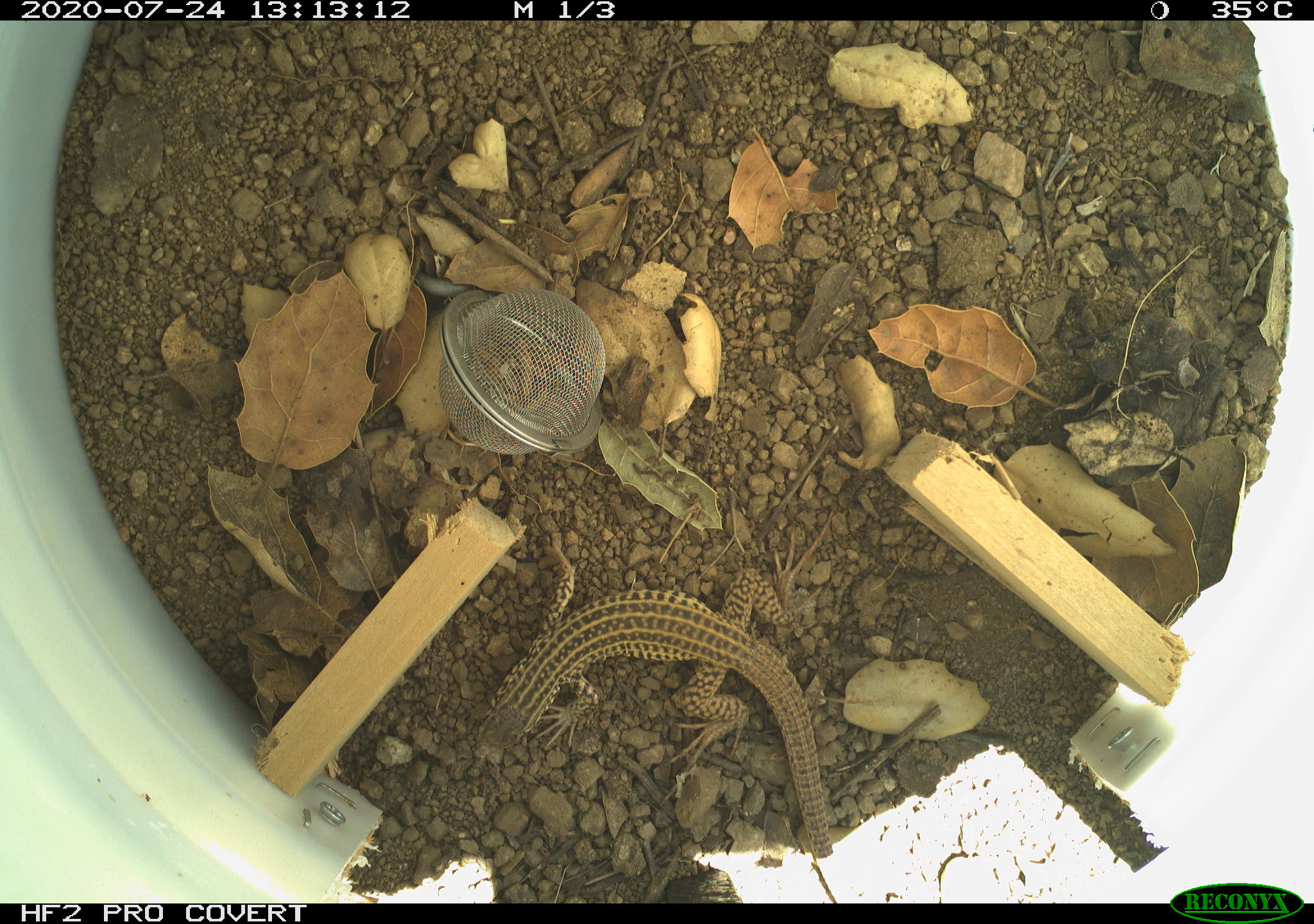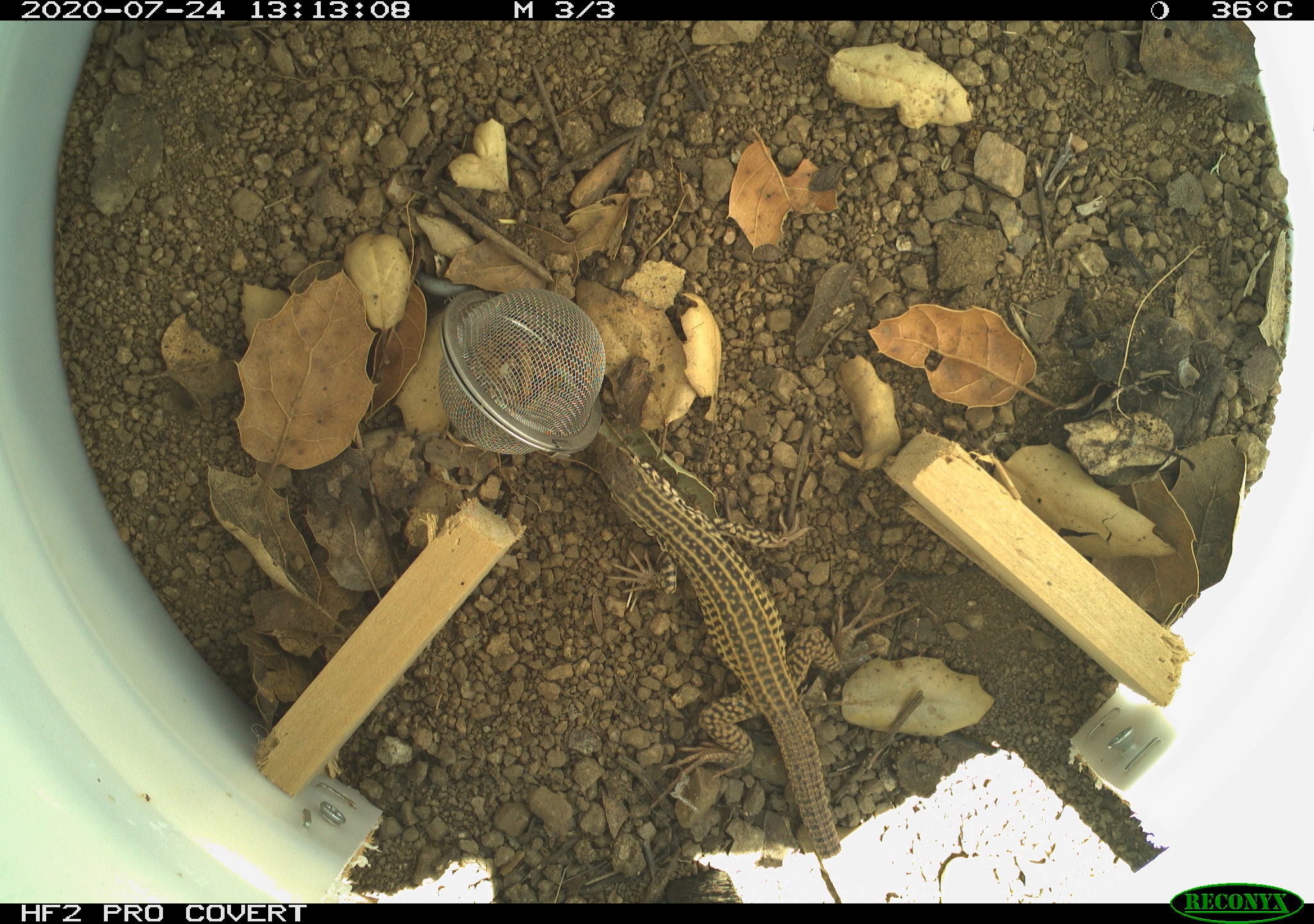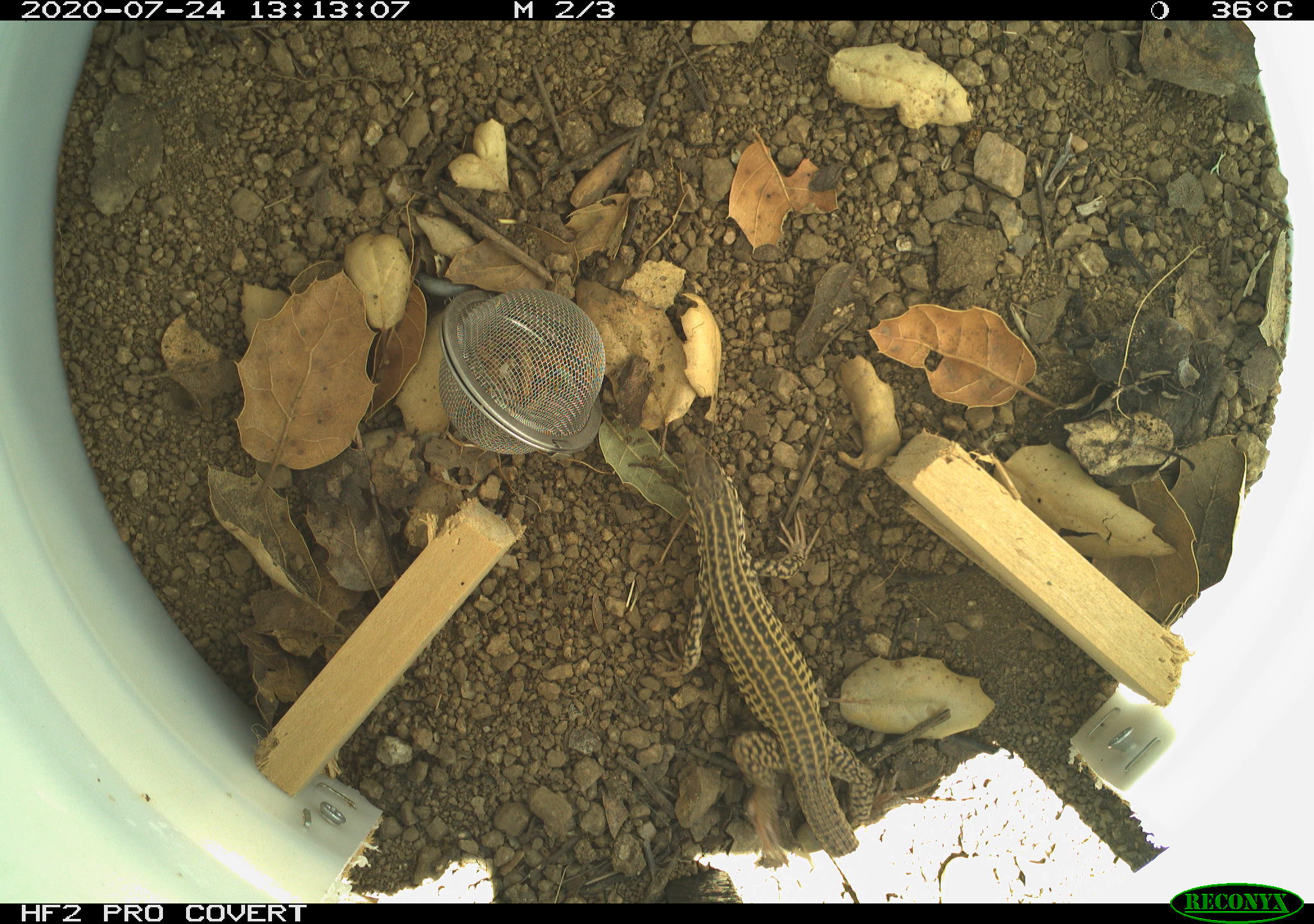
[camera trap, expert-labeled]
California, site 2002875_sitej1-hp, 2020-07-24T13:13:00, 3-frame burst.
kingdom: Animalia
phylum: Chordata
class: Reptilia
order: Squamata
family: Teiidae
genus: Aspidoscelis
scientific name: Aspidoscelis tigris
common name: western whiptail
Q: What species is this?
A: Western whiptail (Aspidoscelis tigris).